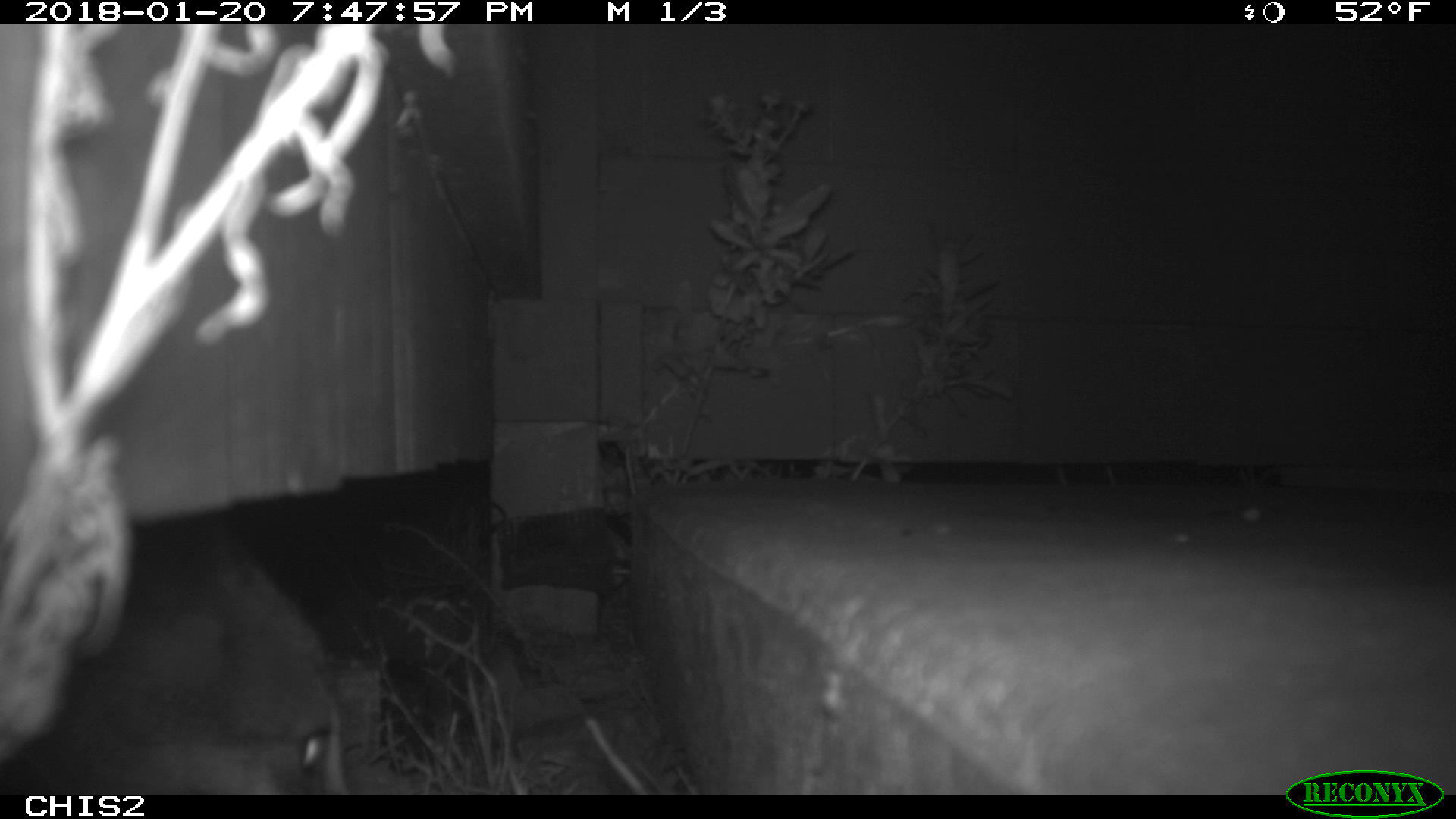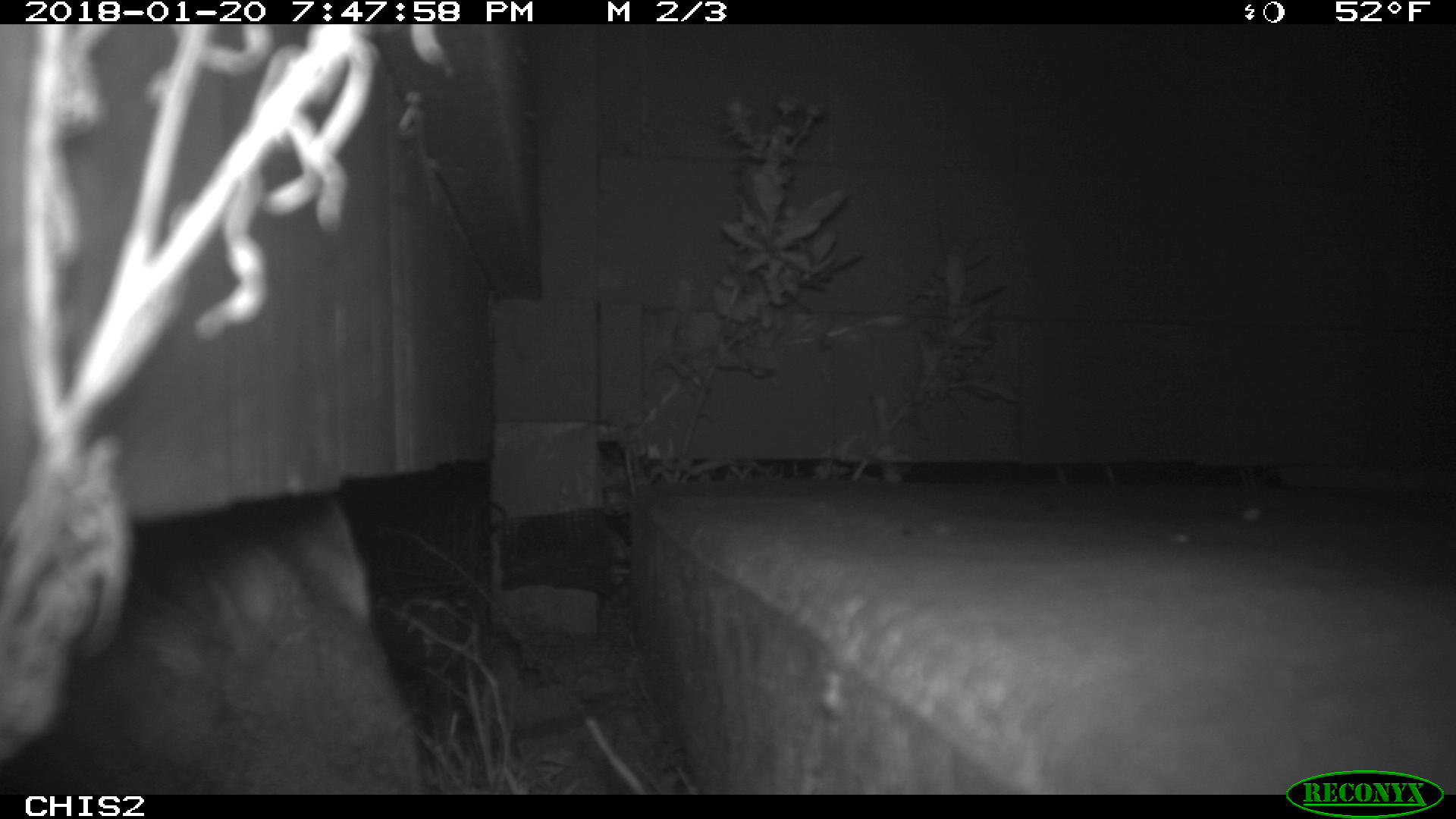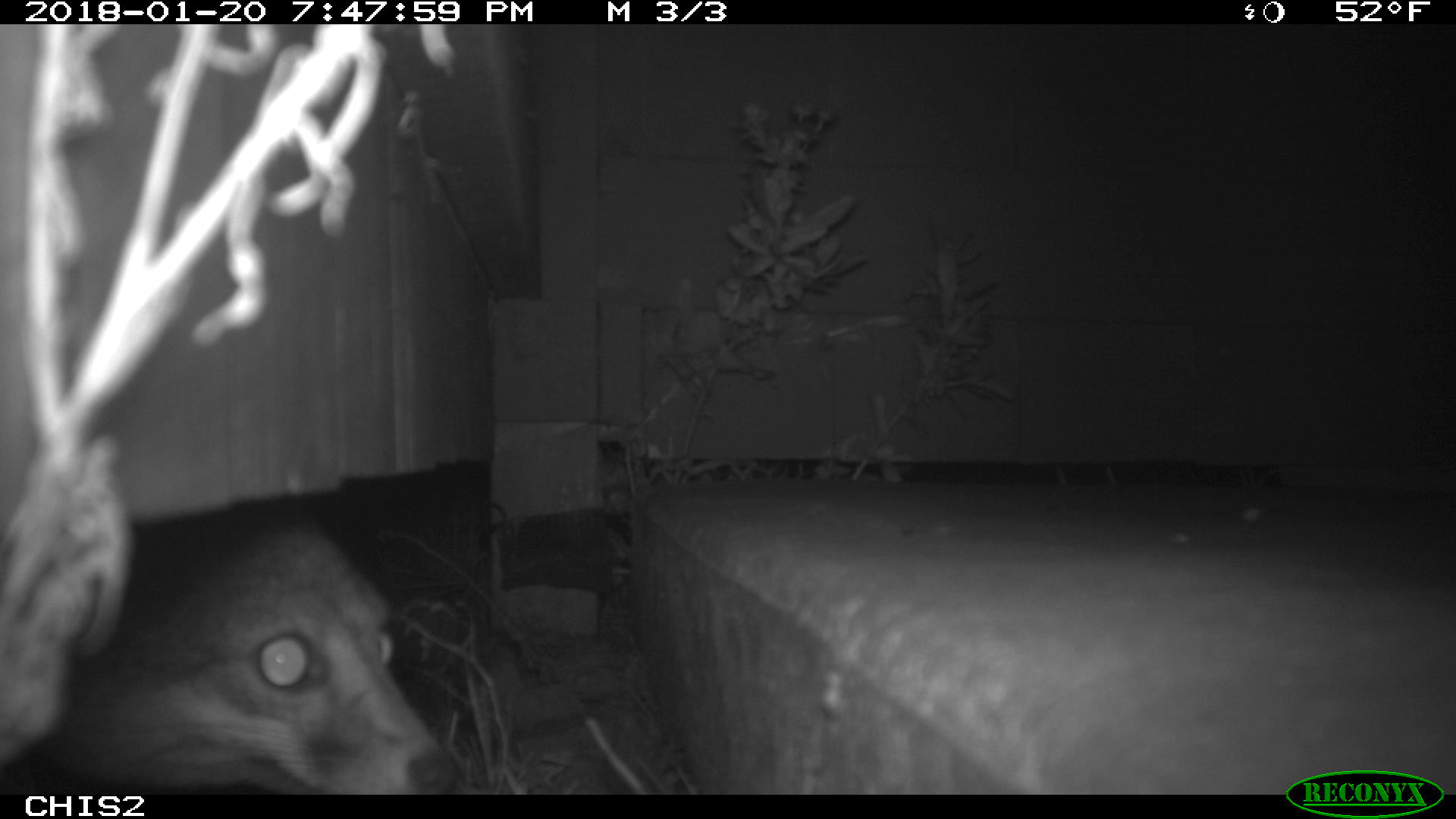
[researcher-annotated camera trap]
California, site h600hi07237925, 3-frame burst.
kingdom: Animalia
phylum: Chordata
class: Mammalia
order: Carnivora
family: Canidae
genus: Urocyon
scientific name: Urocyon littoralis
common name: island fox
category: fox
Fox (island fox) (Urocyon littoralis).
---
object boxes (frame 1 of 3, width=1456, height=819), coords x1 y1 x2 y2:
fox: 0 518 346 793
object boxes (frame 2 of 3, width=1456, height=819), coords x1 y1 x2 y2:
fox: 0 496 424 794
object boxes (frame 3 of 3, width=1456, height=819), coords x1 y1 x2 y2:
fox: 17 500 466 792